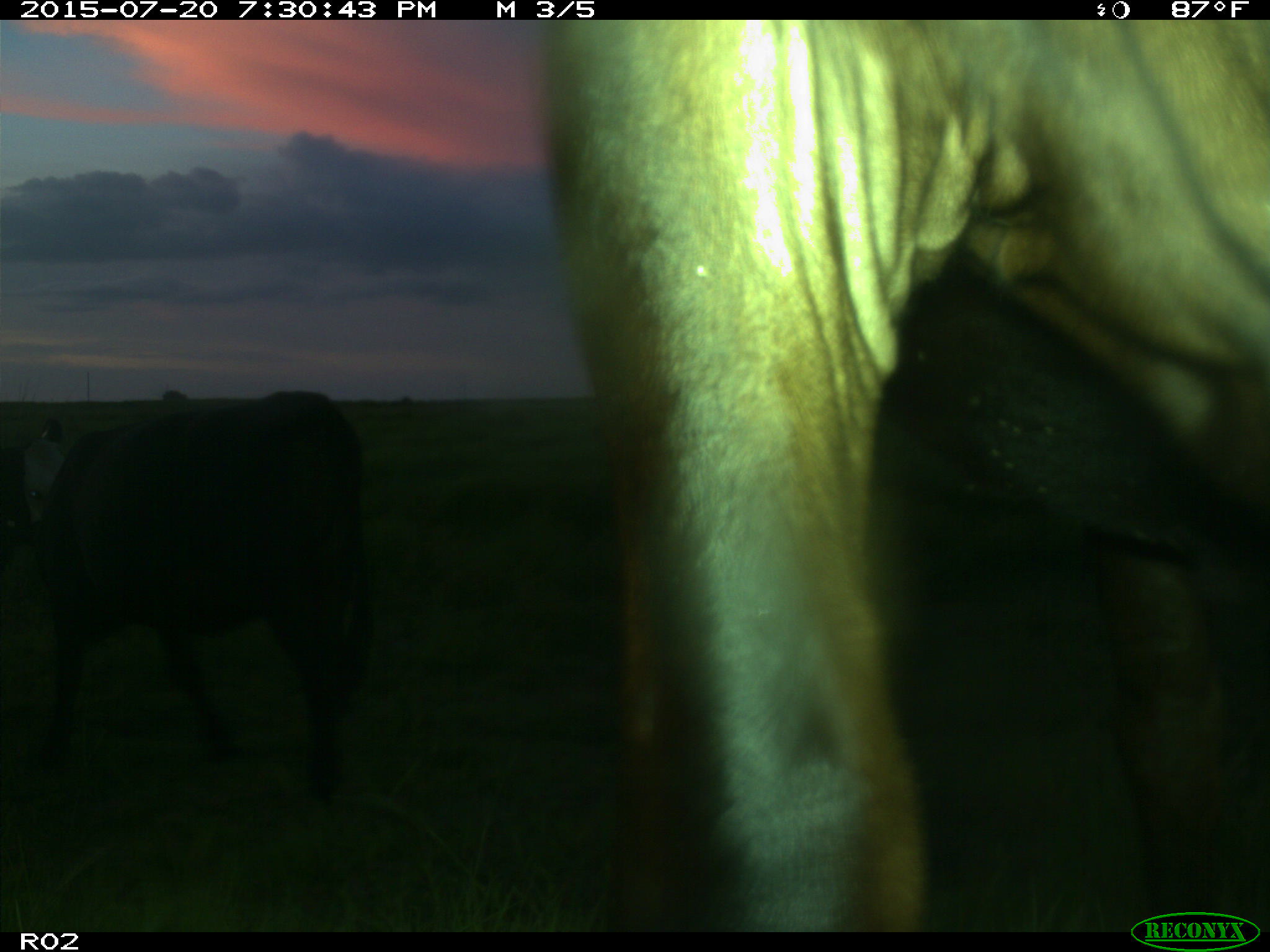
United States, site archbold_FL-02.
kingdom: Animalia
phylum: Chordata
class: Mammalia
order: Artiodactyla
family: Bovidae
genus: Bos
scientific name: Bos taurus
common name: domestic cow